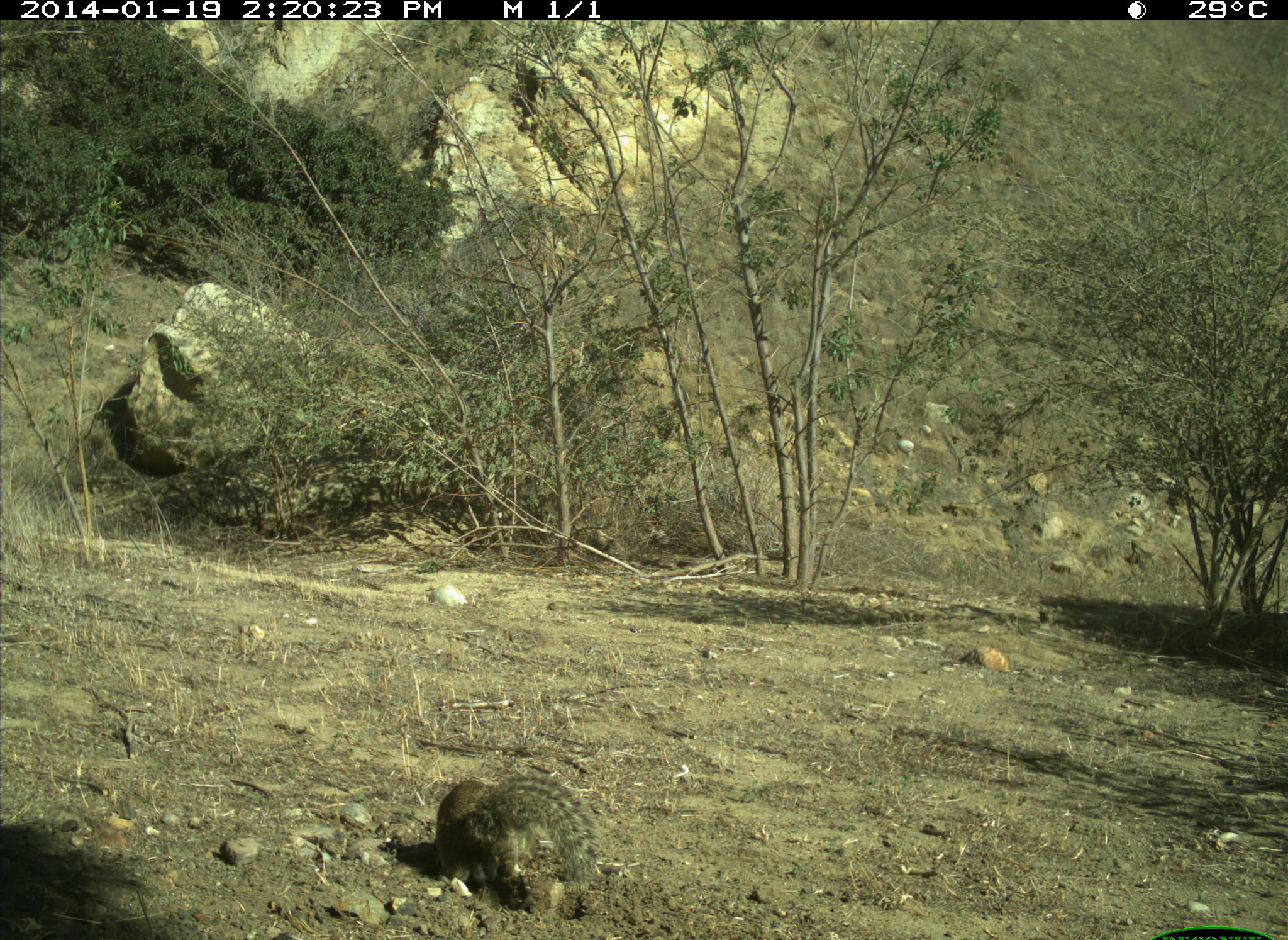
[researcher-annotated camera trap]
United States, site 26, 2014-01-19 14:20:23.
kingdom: Animalia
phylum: Chordata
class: Mammalia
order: Rodentia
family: Sciuridae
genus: Sciurus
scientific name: Sciurus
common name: squirrel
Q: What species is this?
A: Squirrel (Sciurus).